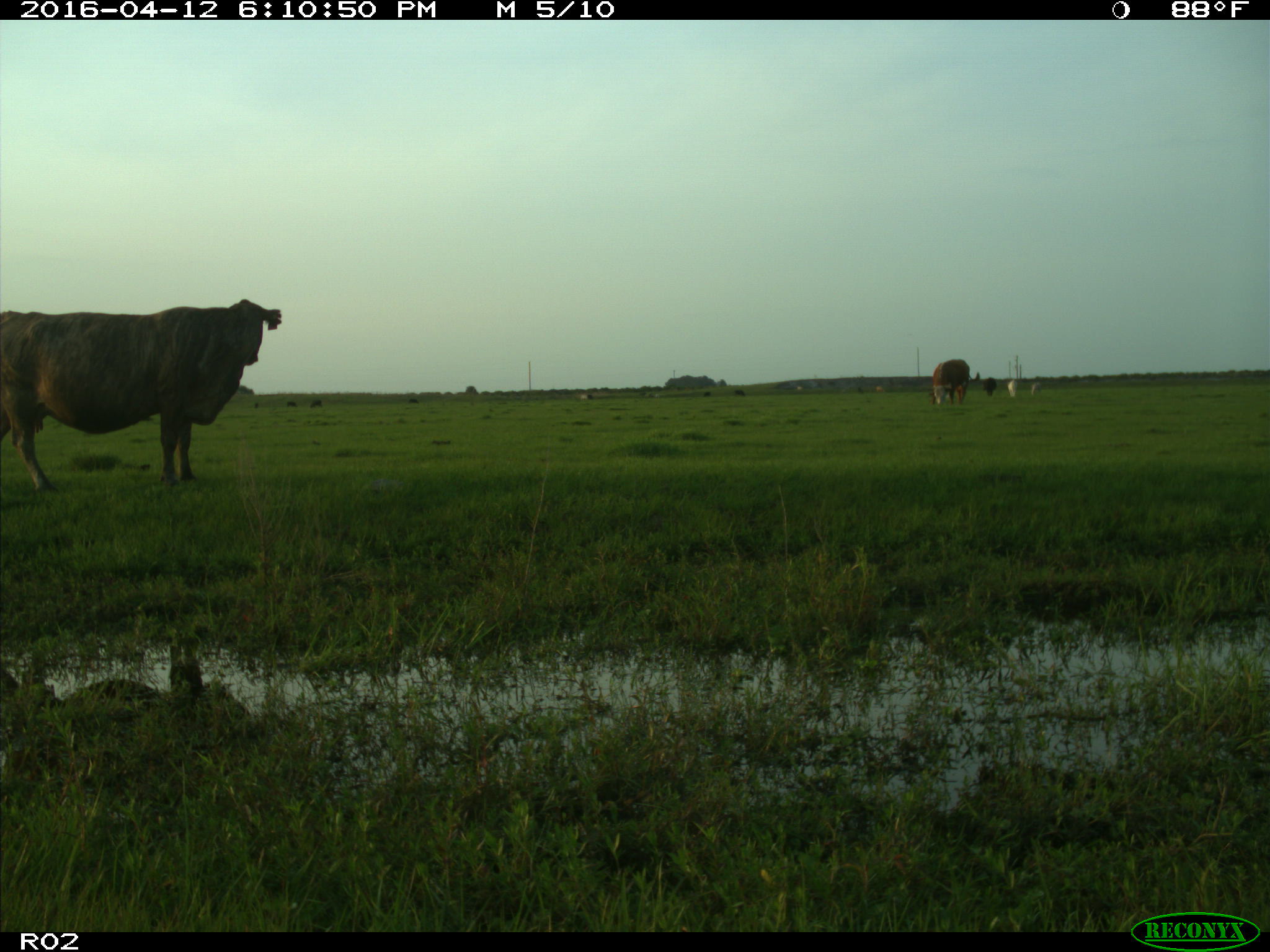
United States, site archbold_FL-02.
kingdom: Animalia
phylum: Chordata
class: Mammalia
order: Artiodactyla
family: Bovidae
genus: Bos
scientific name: Bos taurus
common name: domestic cow